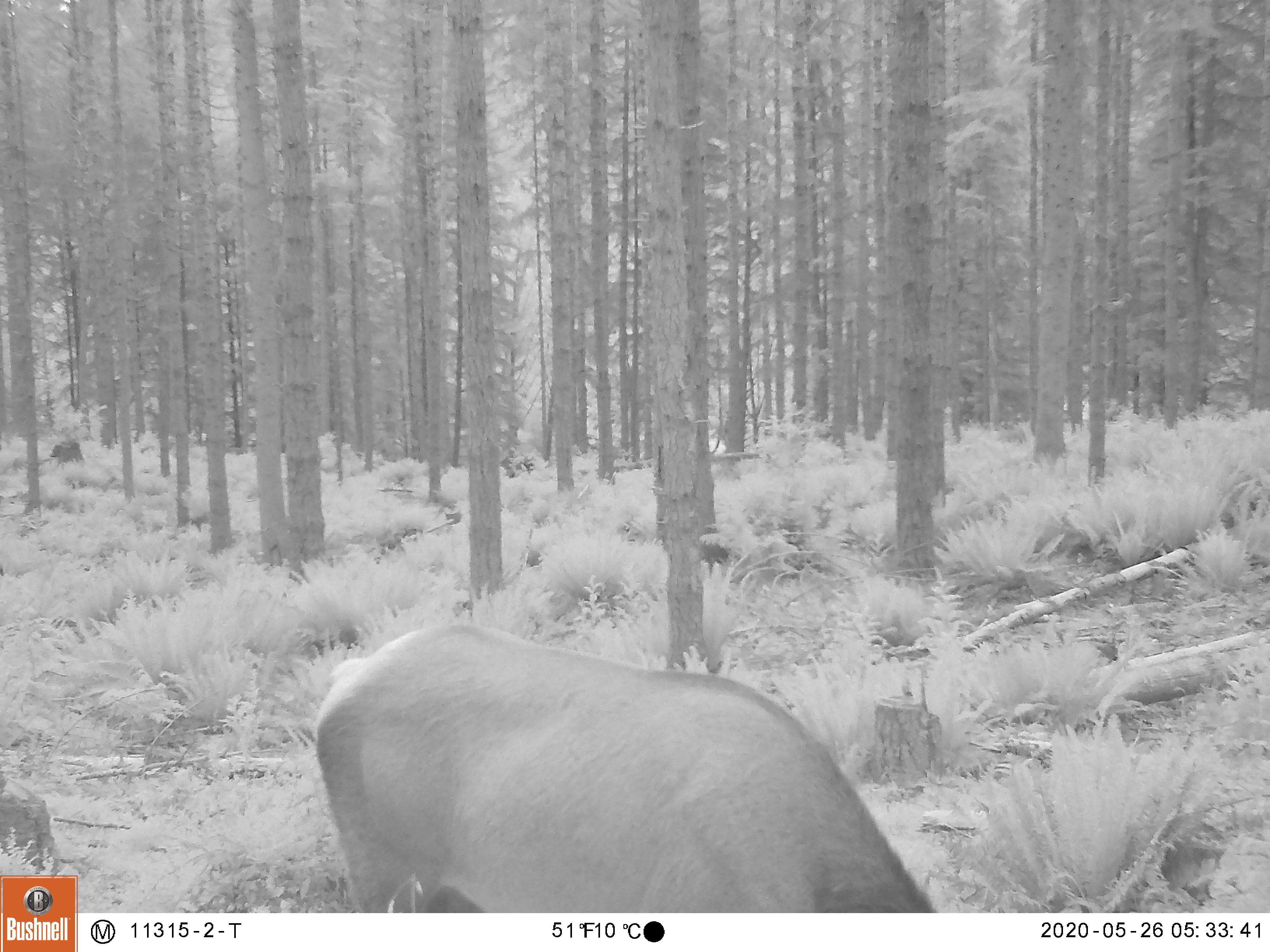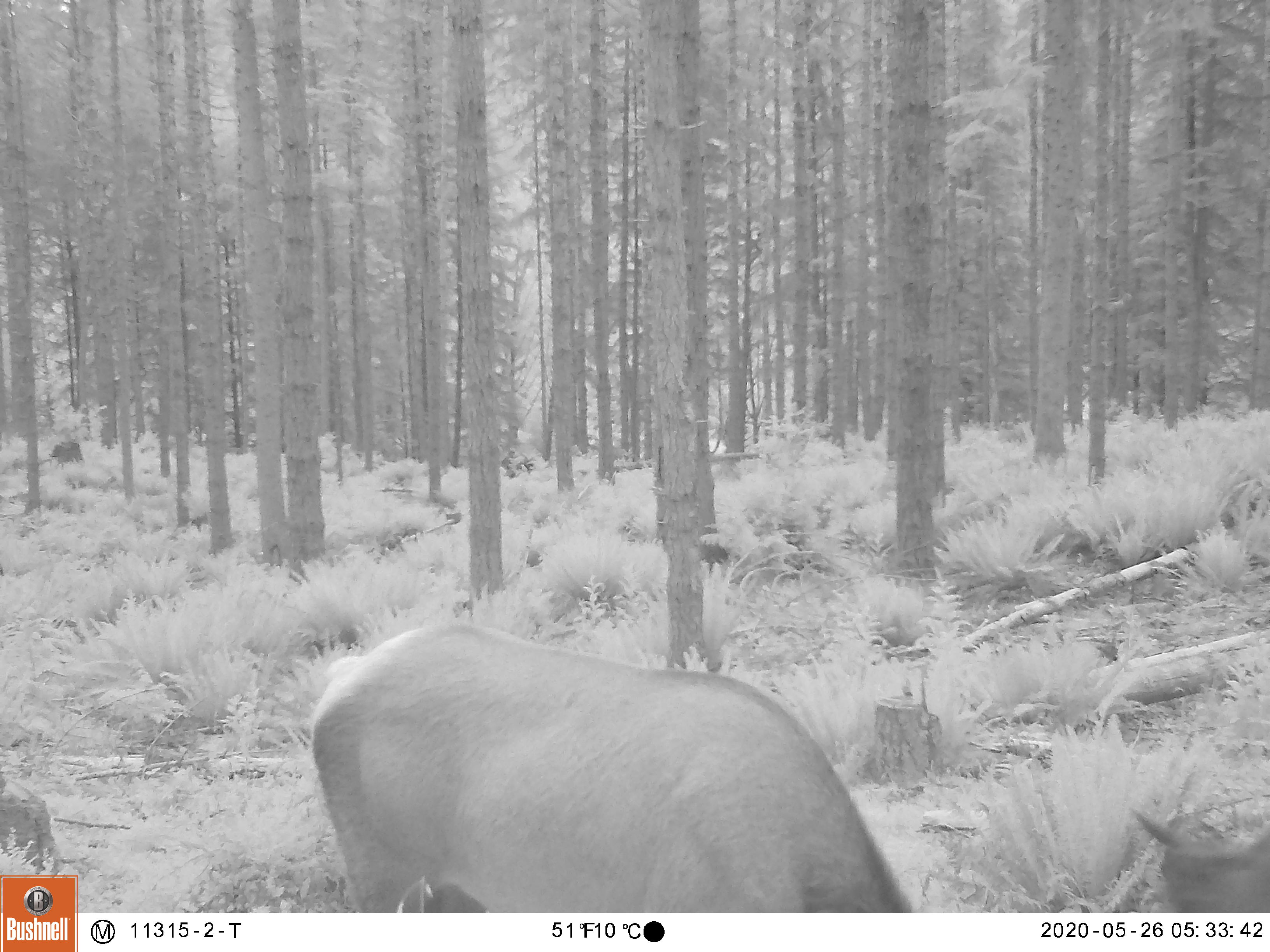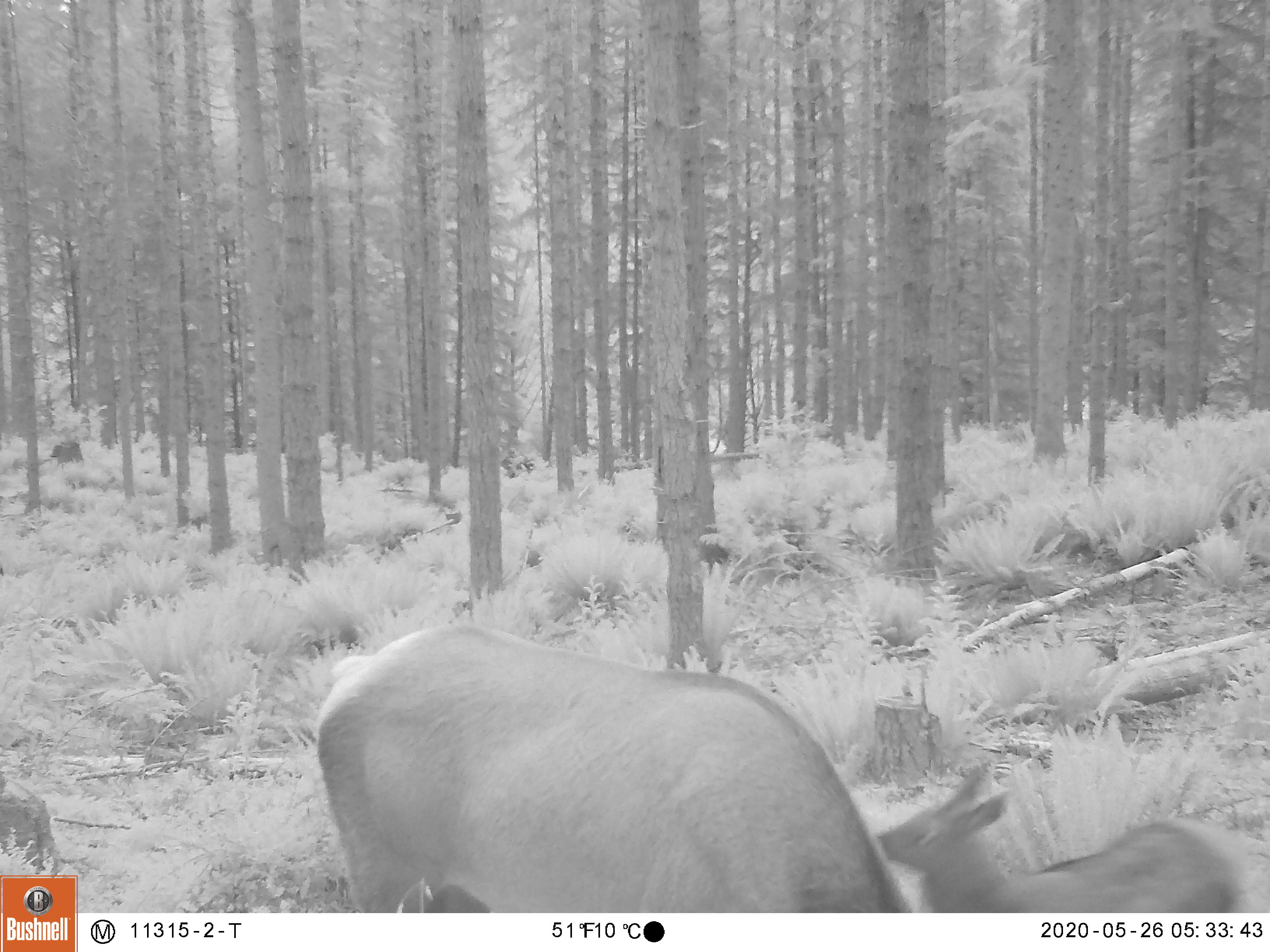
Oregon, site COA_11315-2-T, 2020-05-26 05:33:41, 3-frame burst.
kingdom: Animalia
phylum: Chordata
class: Mammalia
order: Artiodactyla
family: Cervidae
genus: Cervus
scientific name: Cervus canadensis roosevelti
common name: roosevelt elk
Roosevelt elk (Cervus canadensis roosevelti).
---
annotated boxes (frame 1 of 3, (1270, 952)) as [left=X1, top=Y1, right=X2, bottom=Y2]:
roosevelt elk: [left=303, top=607, right=940, bottom=909]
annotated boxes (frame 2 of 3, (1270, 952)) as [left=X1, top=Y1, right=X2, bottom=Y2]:
roosevelt elk: [left=298, top=609, right=909, bottom=906]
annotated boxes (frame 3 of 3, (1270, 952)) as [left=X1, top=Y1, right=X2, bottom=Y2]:
roosevelt elk: [left=307, top=615, right=867, bottom=906]; [left=869, top=754, right=1253, bottom=911]